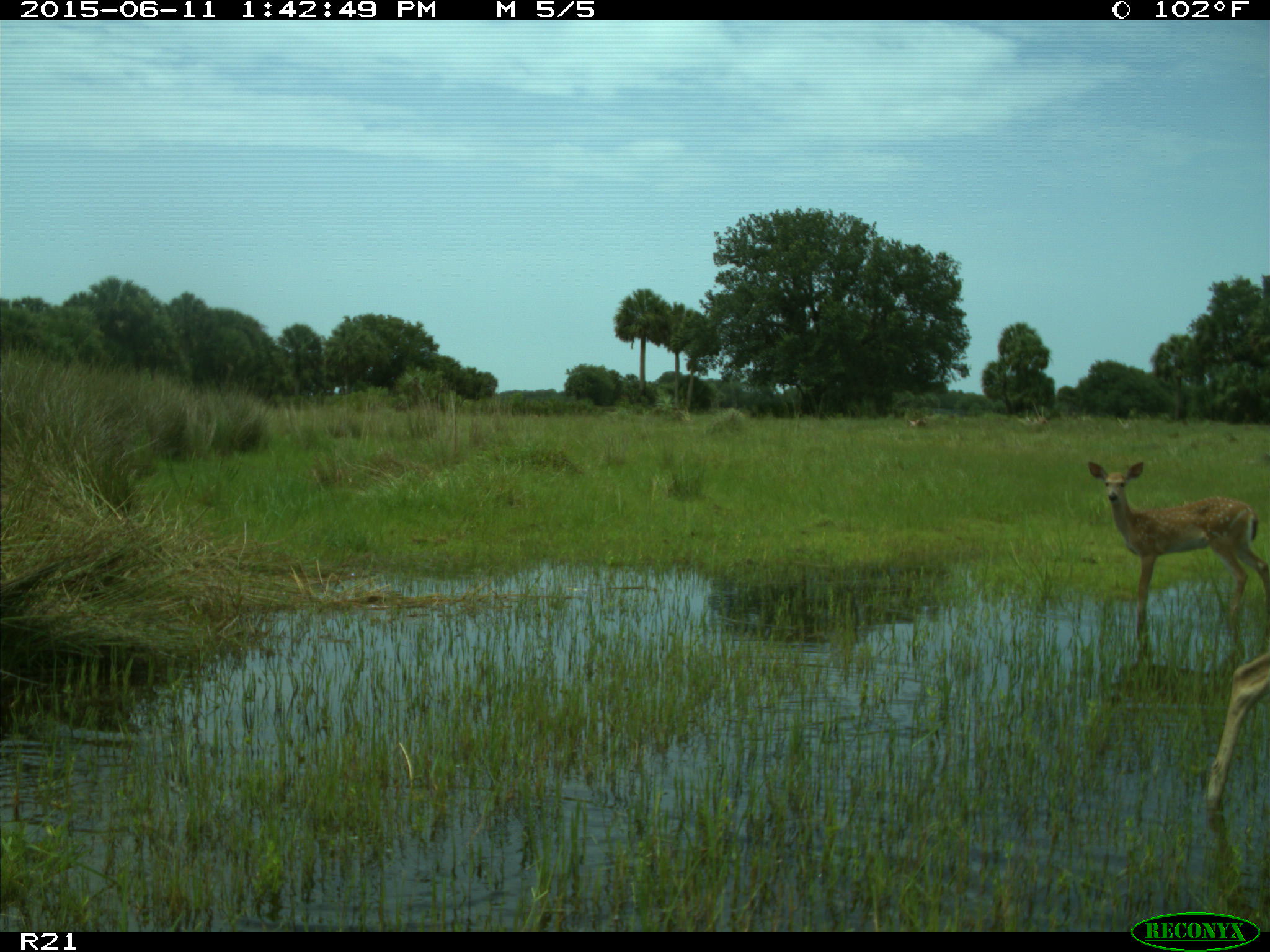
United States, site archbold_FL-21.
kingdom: Animalia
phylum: Chordata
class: Mammalia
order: Artiodactyla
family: Cervidae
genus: Odocoileus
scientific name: Odocoileus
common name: deer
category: unidentified deer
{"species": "unidentified deer (deer) (Odocoileus)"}